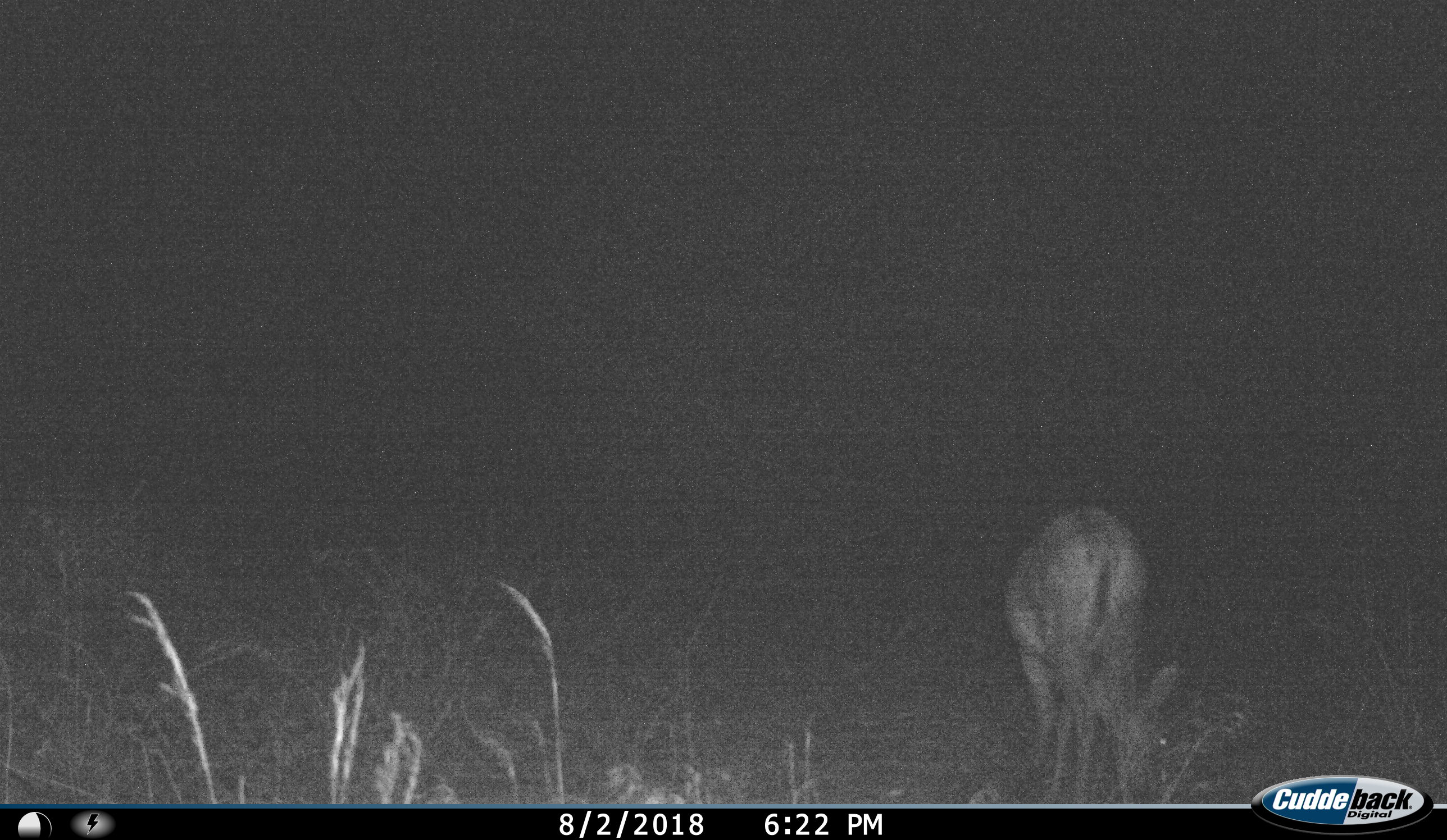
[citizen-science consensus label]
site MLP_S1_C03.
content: unidentified animal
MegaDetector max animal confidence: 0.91